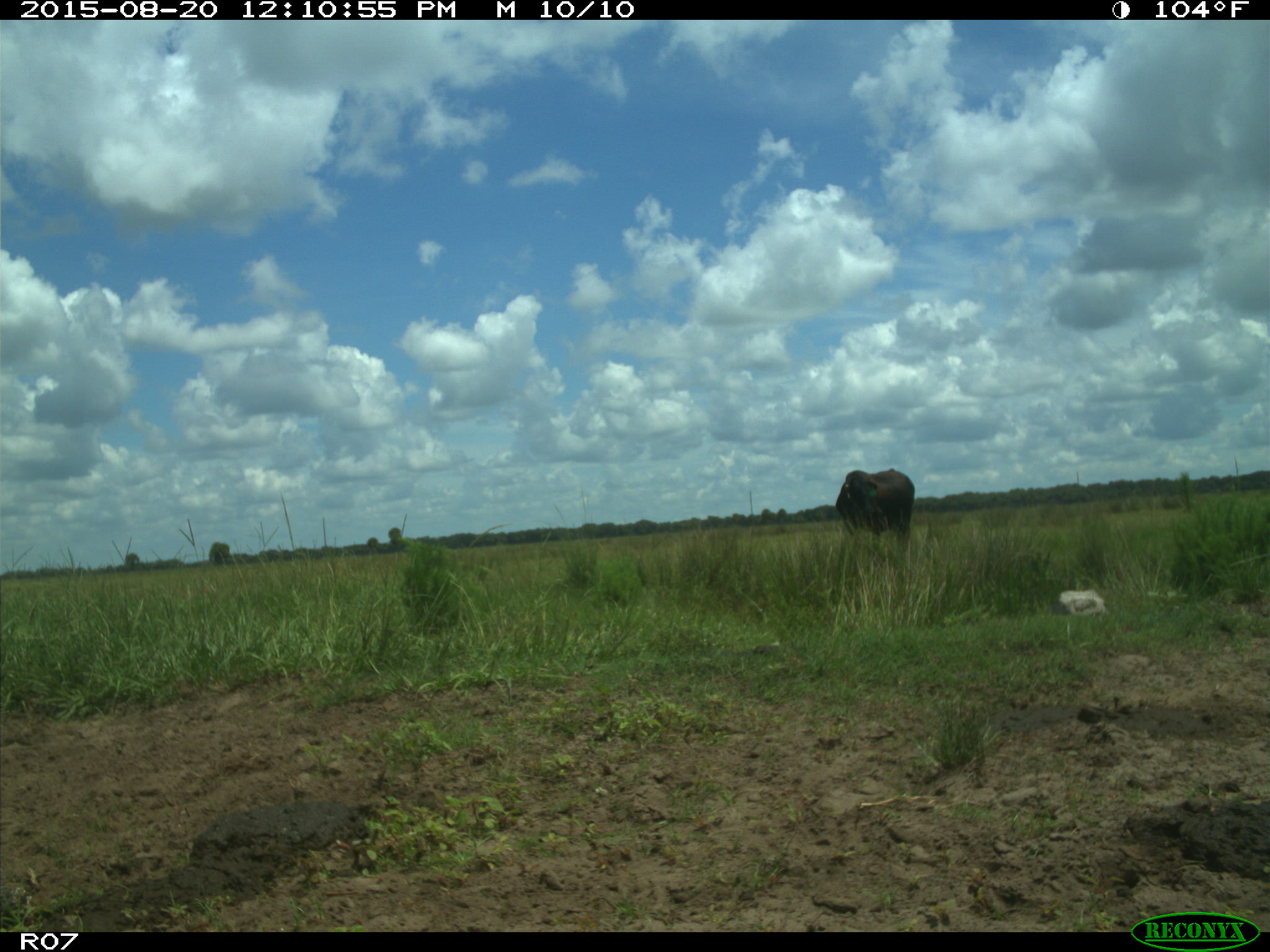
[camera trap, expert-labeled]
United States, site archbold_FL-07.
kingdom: Animalia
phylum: Chordata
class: Mammalia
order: Artiodactyla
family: Bovidae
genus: Bos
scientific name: Bos taurus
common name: domestic cow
Bos taurus (domestic cow).